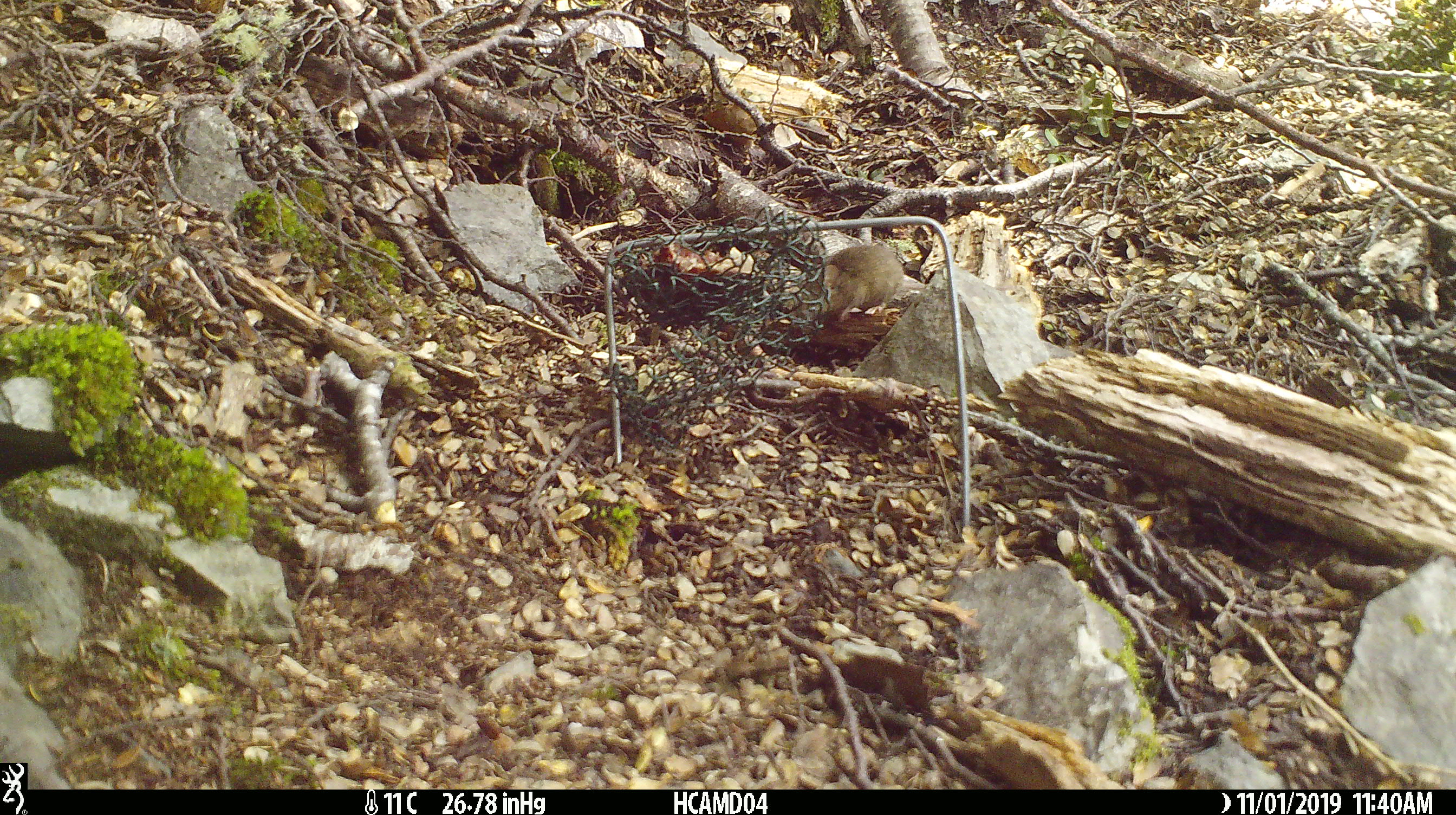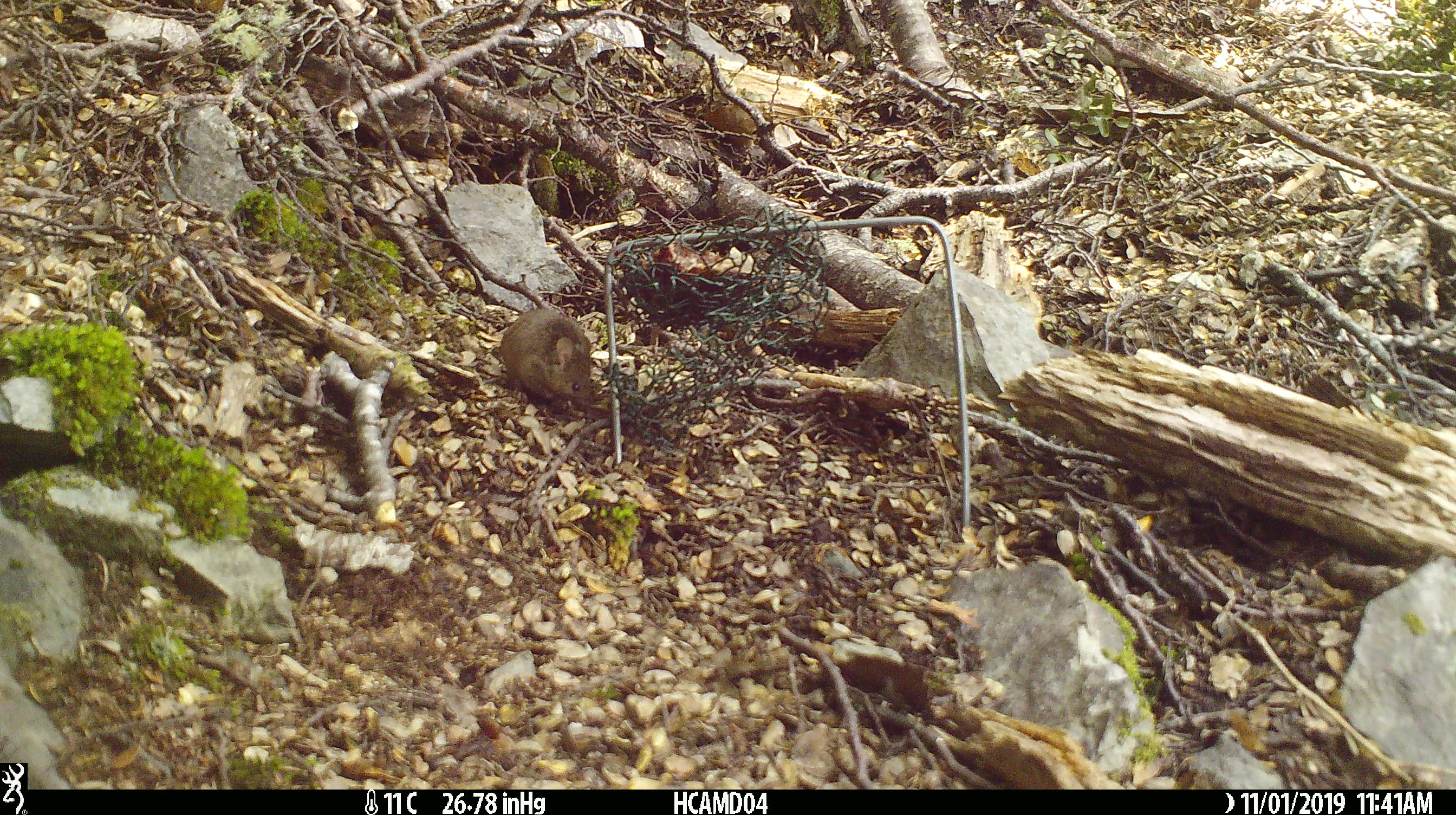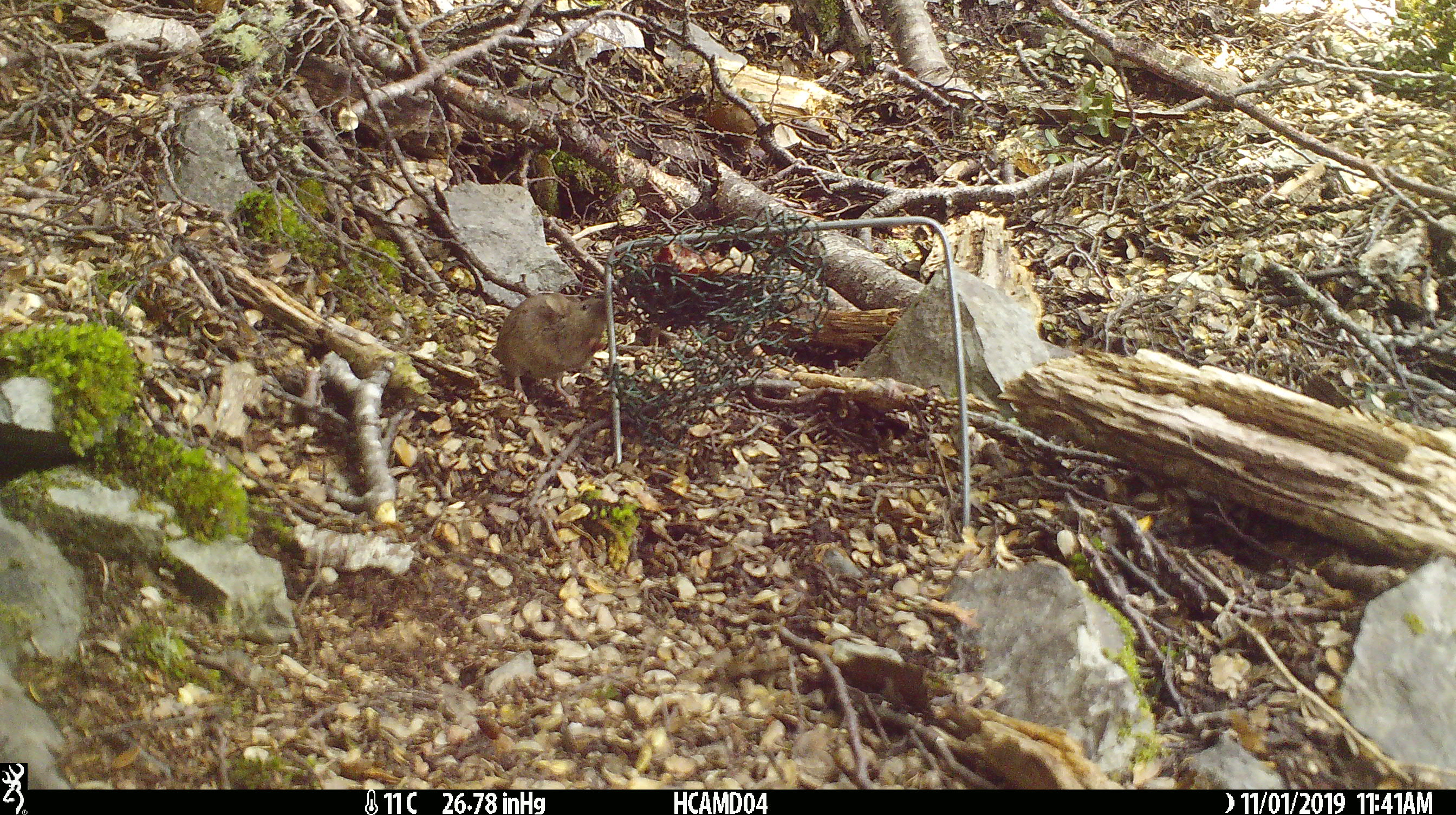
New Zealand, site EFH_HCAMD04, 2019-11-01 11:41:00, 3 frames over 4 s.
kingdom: Animalia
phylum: Chordata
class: Mammalia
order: Rodentia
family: Muridae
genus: Mus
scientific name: Mus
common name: mouse